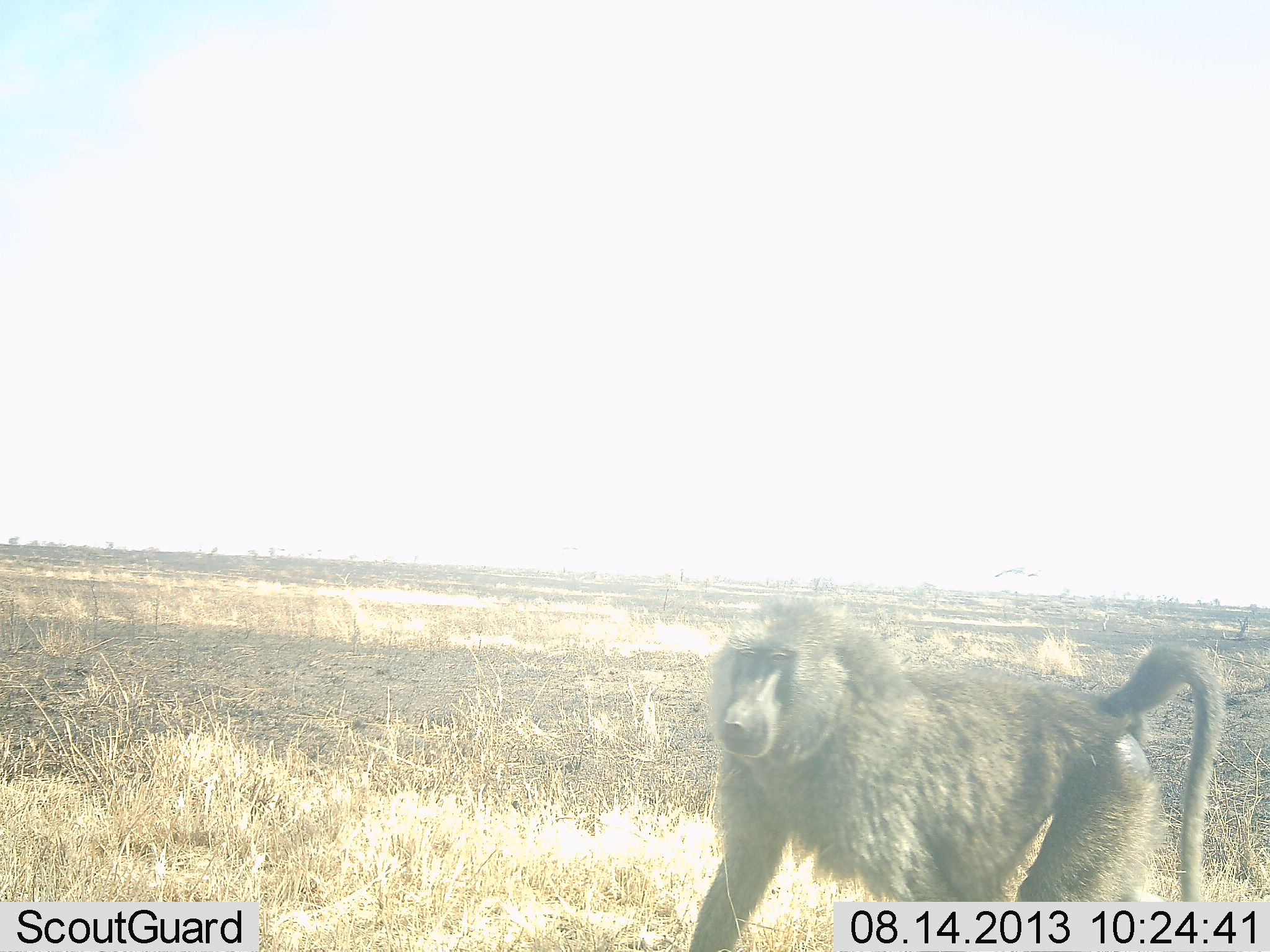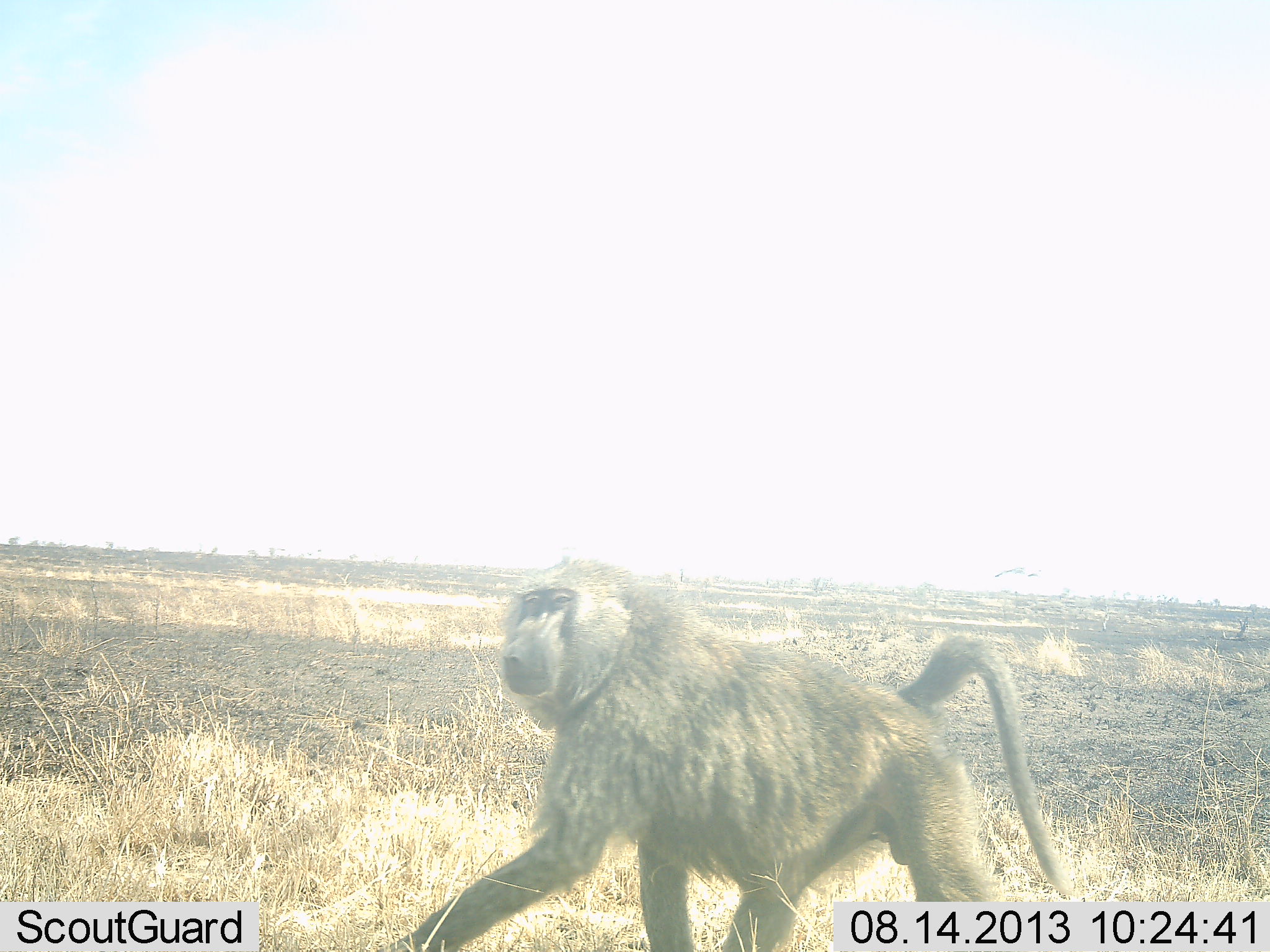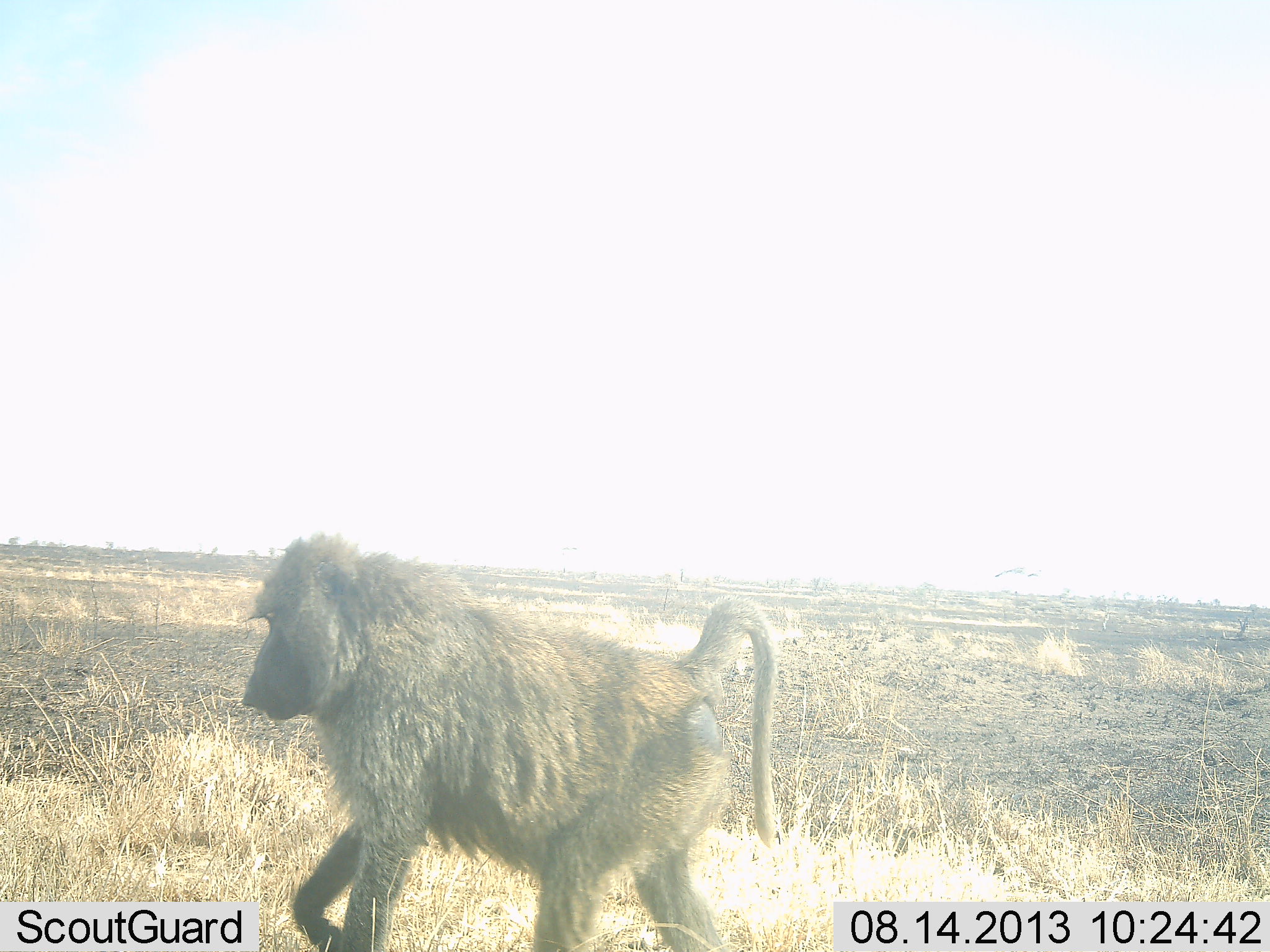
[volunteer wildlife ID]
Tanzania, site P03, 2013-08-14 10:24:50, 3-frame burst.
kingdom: Animalia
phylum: Chordata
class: Mammalia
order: Primates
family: Cercopithecidae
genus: Papio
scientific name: Papio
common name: baboon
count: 1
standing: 7%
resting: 0%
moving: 96%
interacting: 0%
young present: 0%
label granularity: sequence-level